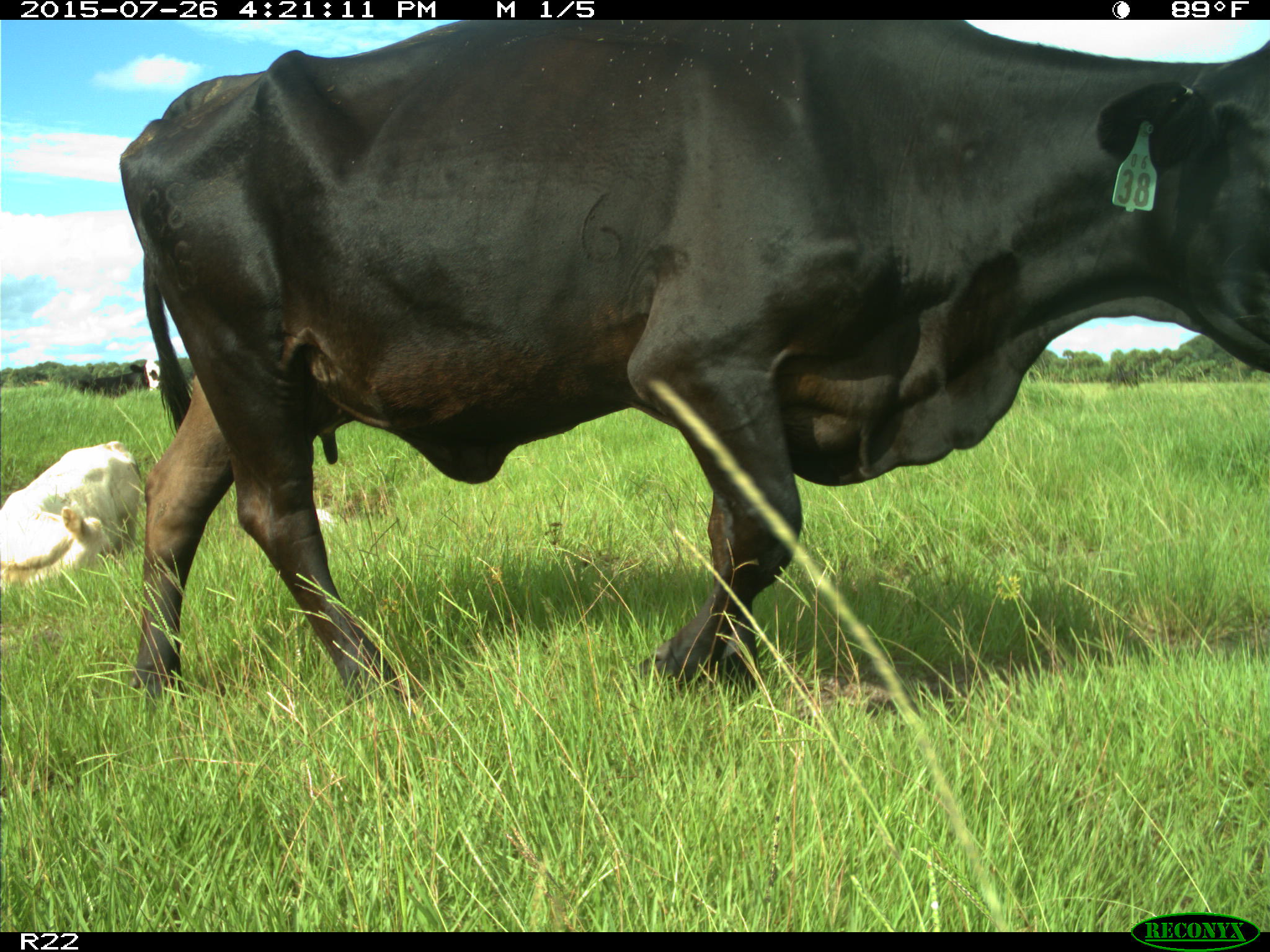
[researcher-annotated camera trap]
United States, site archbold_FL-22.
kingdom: Animalia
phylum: Chordata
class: Mammalia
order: Artiodactyla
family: Bovidae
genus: Bos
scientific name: Bos taurus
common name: domestic cow